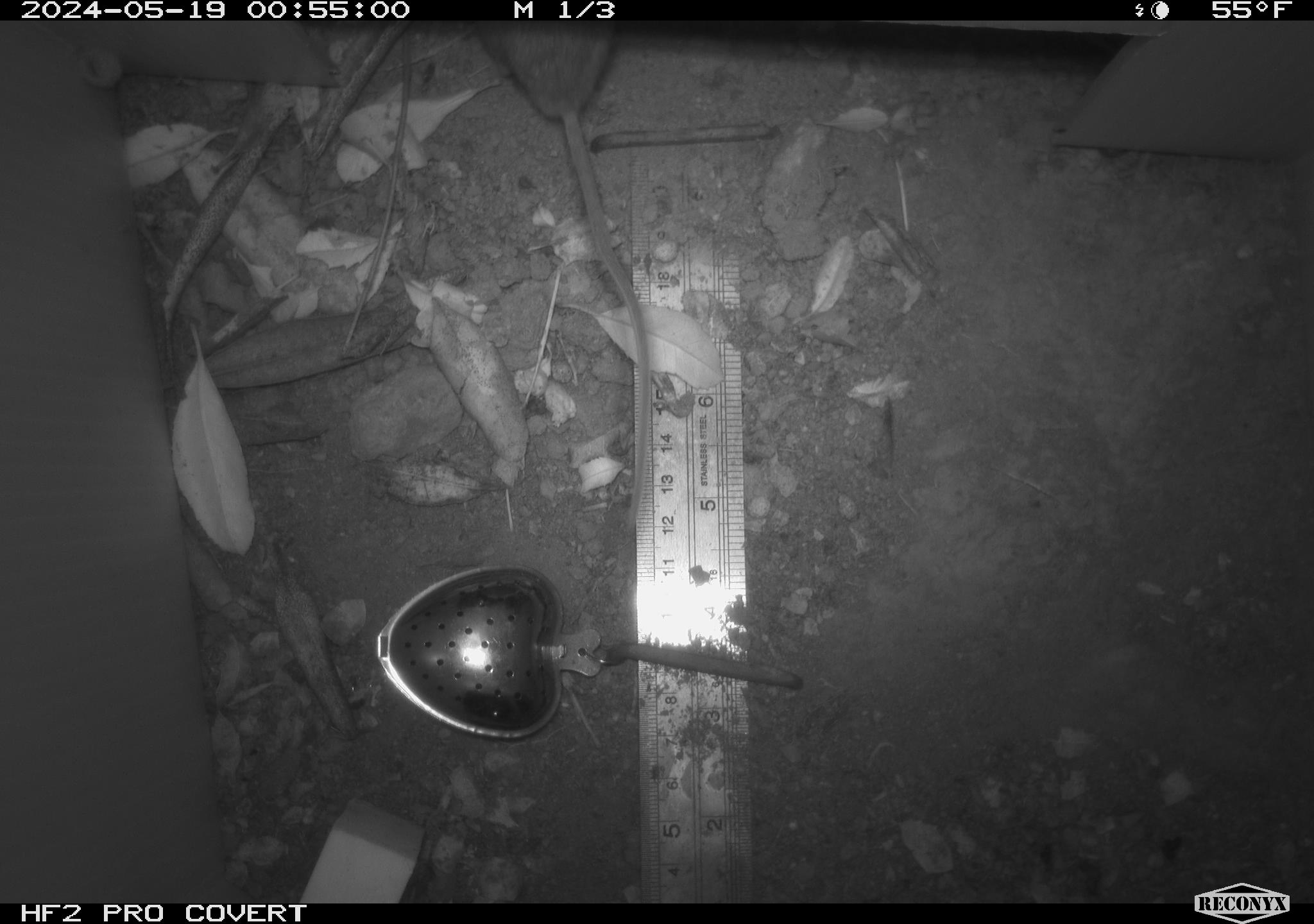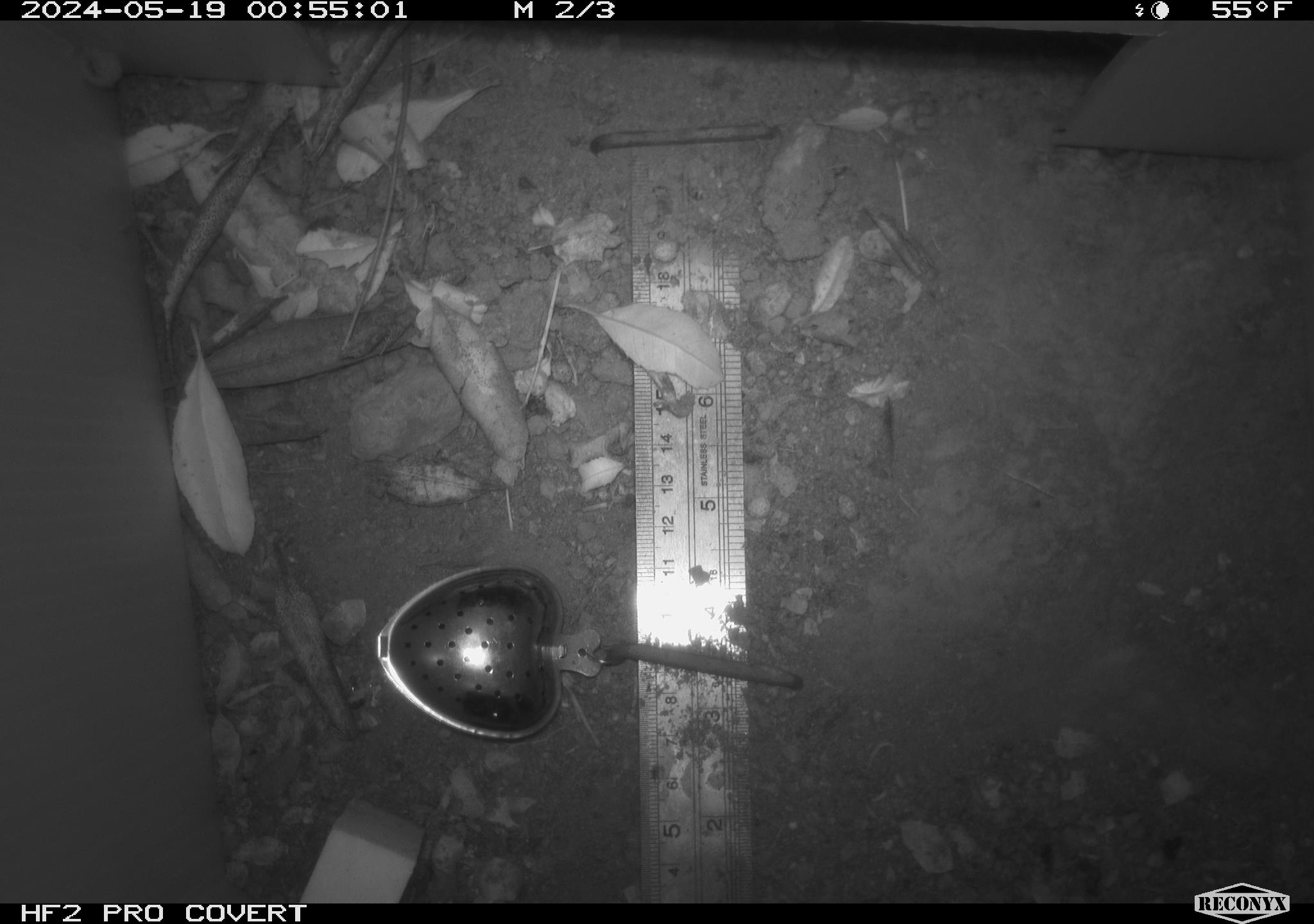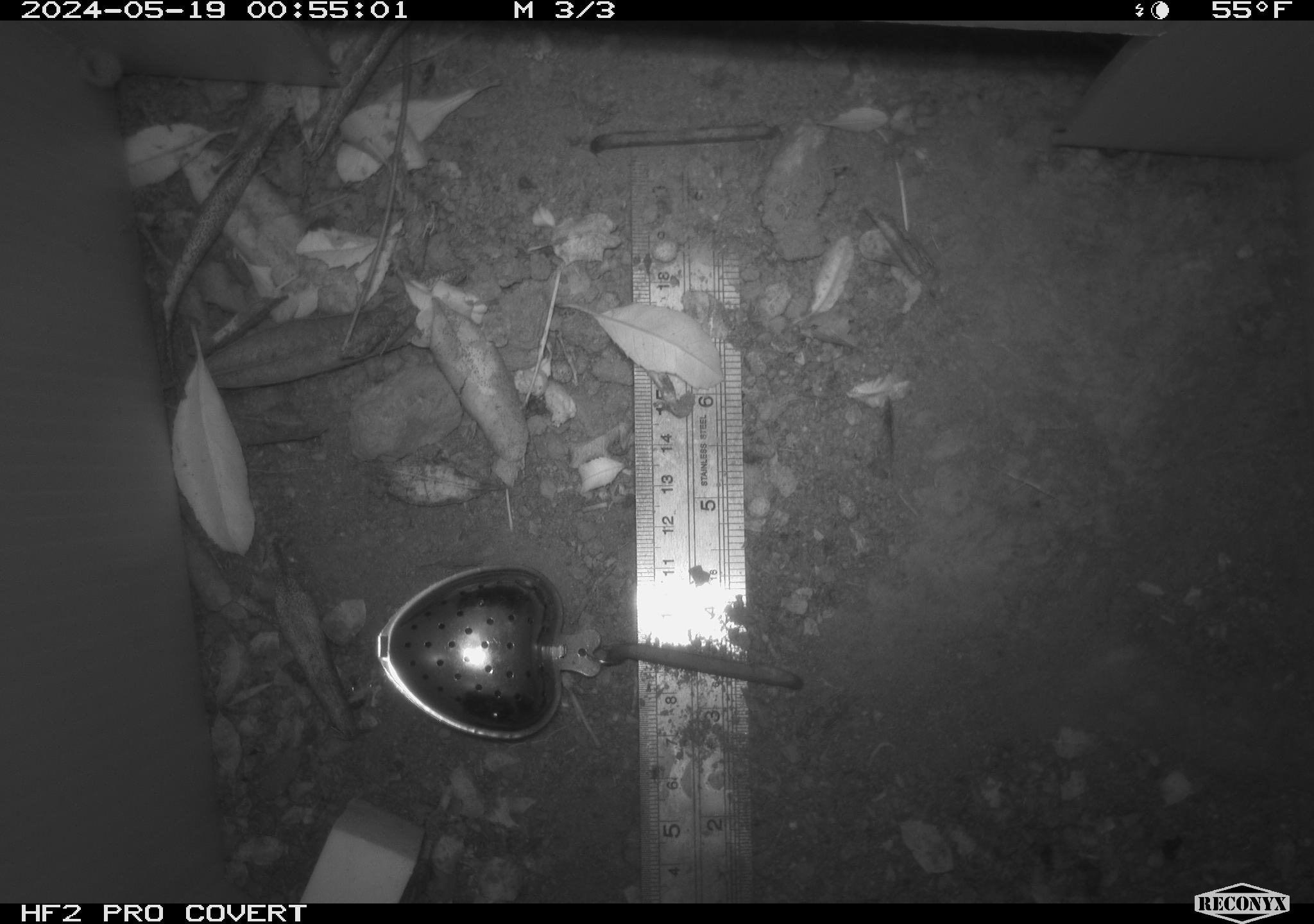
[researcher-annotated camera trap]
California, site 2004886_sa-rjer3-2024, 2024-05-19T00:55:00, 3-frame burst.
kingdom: Animalia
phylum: Chordata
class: Mammalia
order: Rodentia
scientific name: Rodentia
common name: mouse species